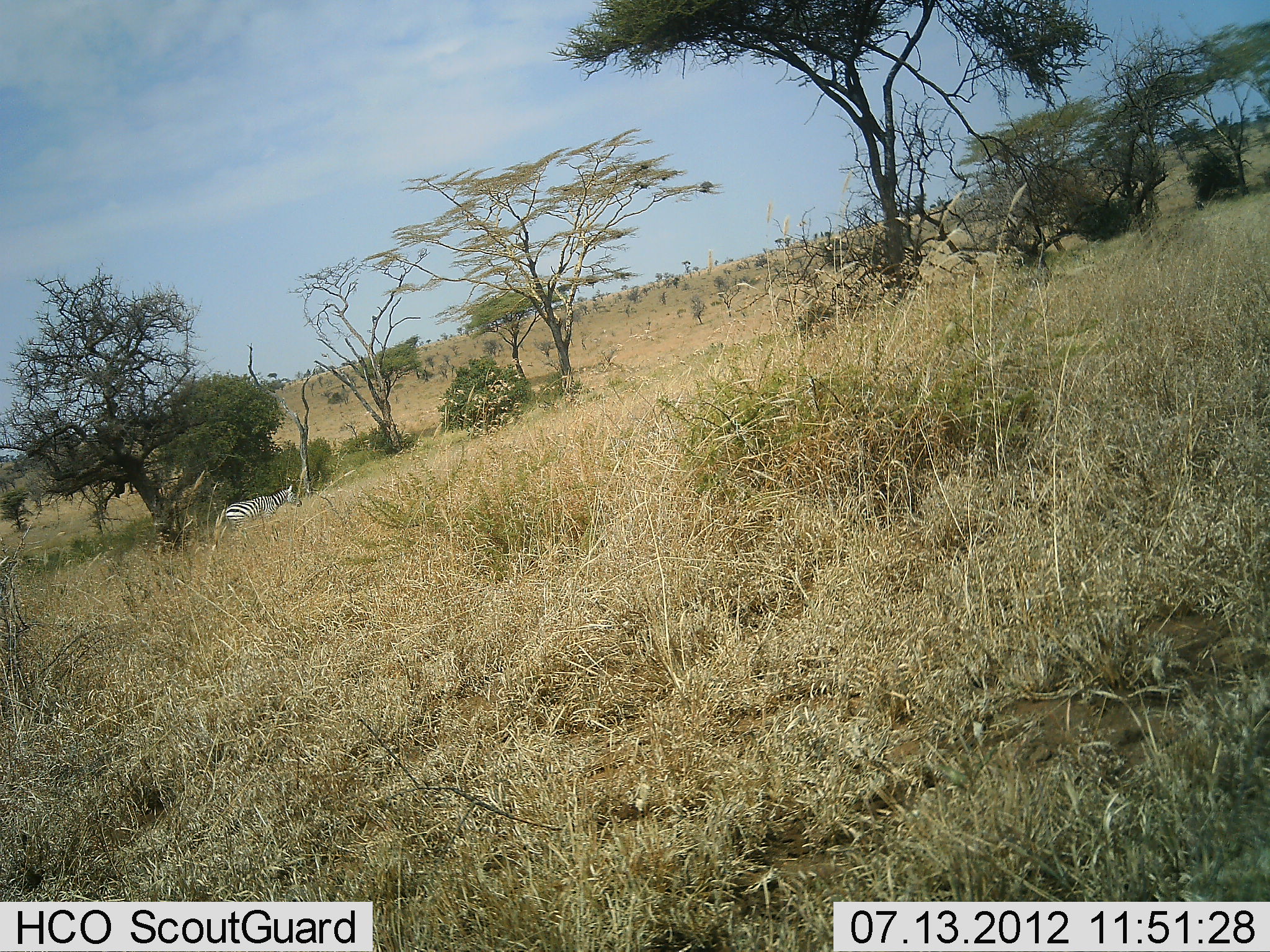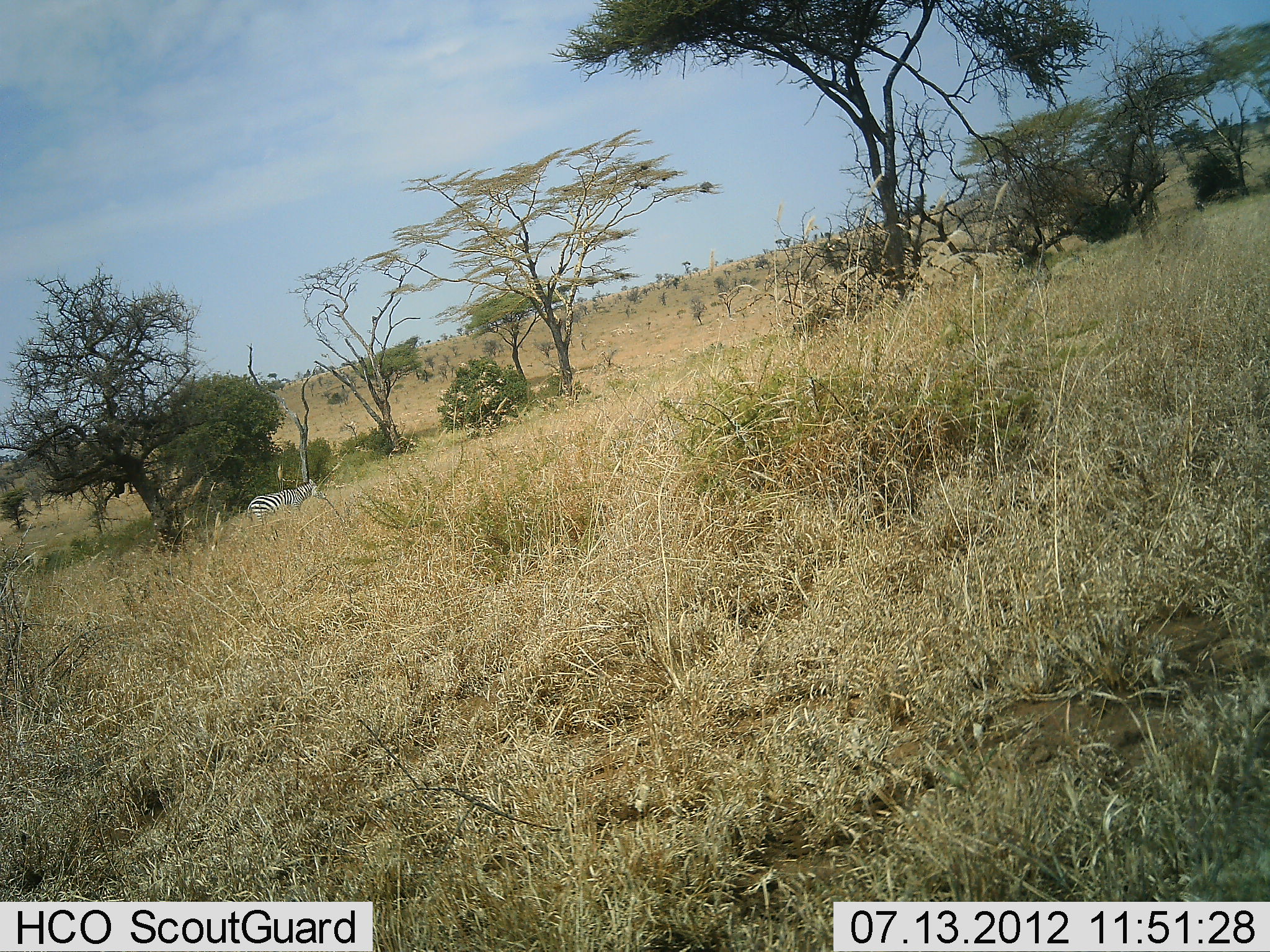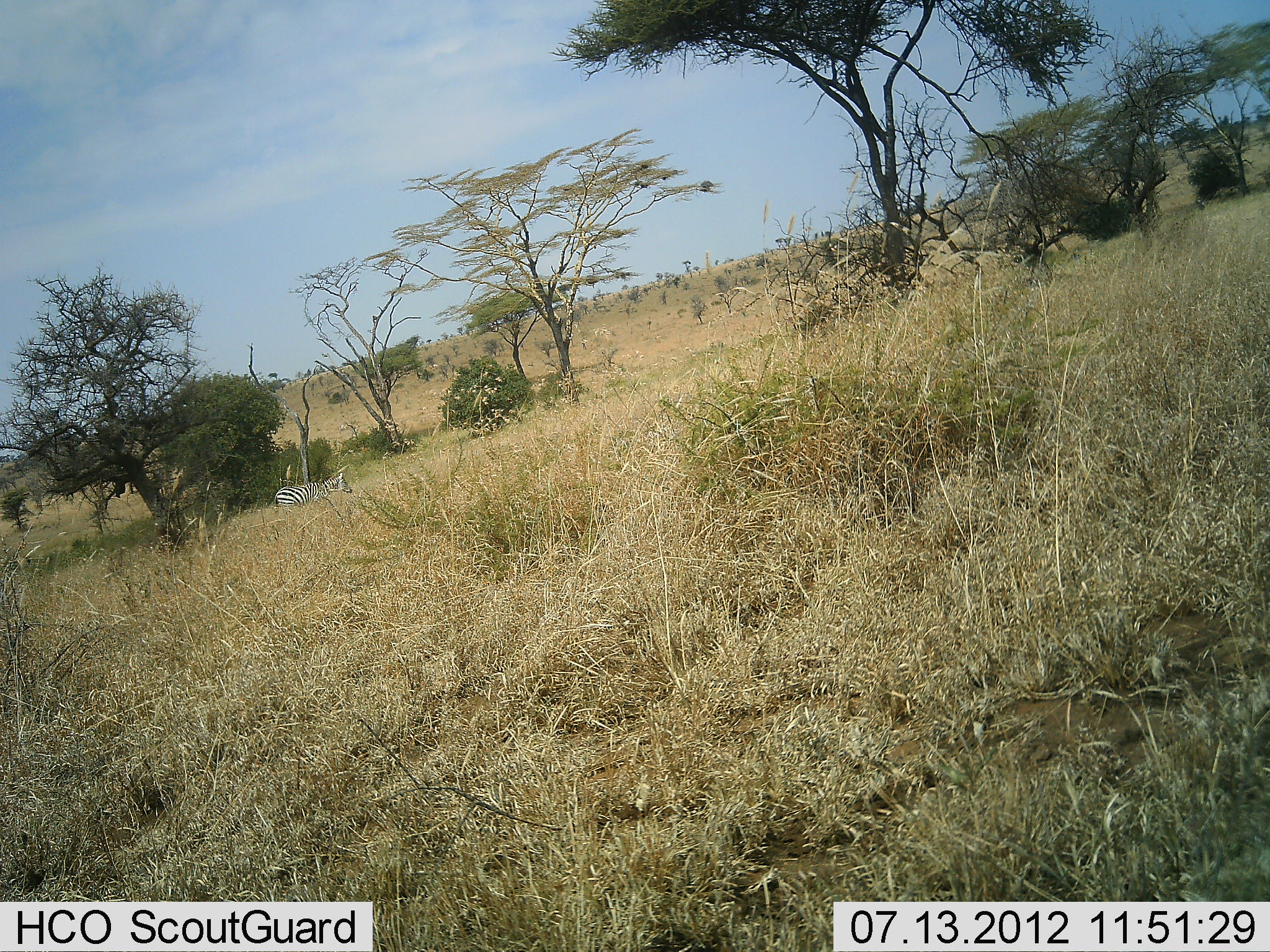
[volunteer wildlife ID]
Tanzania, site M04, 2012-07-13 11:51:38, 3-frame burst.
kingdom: Animalia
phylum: Chordata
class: Mammalia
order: Perissodactyla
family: Equidae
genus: Equus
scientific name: Equus quagga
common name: plains zebra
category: zebra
Zebra (plains zebra) (Equus quagga), count 1. Behavior (volunteer vote fractions): standing 0%, resting 0%, moving 100%, interacting 0%. Young present (vote fraction): 0%. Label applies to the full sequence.